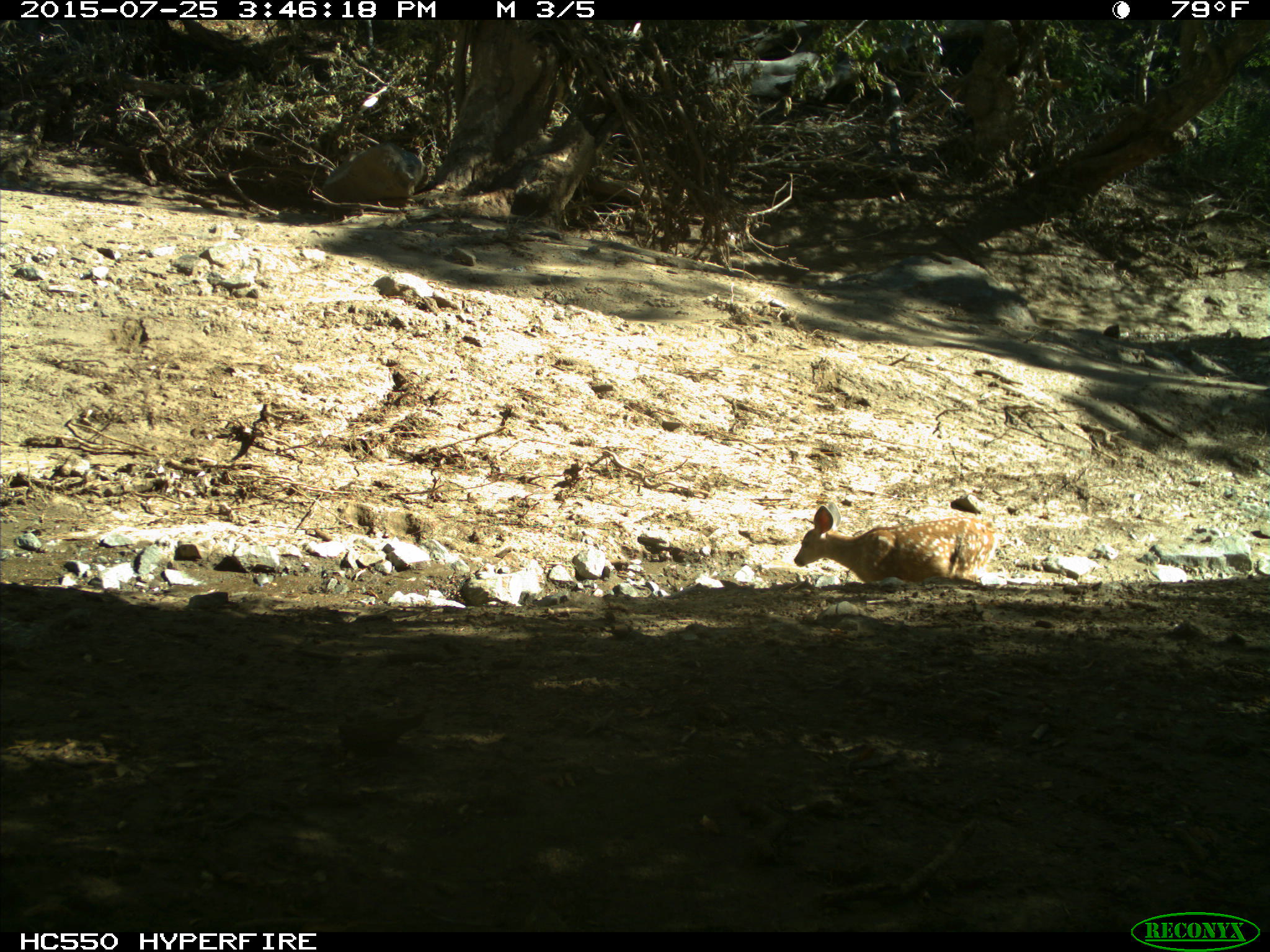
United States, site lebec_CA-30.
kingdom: Animalia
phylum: Chordata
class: Mammalia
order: Artiodactyla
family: Cervidae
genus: Odocoileus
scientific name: Odocoileus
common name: deer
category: unidentified deer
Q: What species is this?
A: Unidentified deer (deer) (Odocoileus).